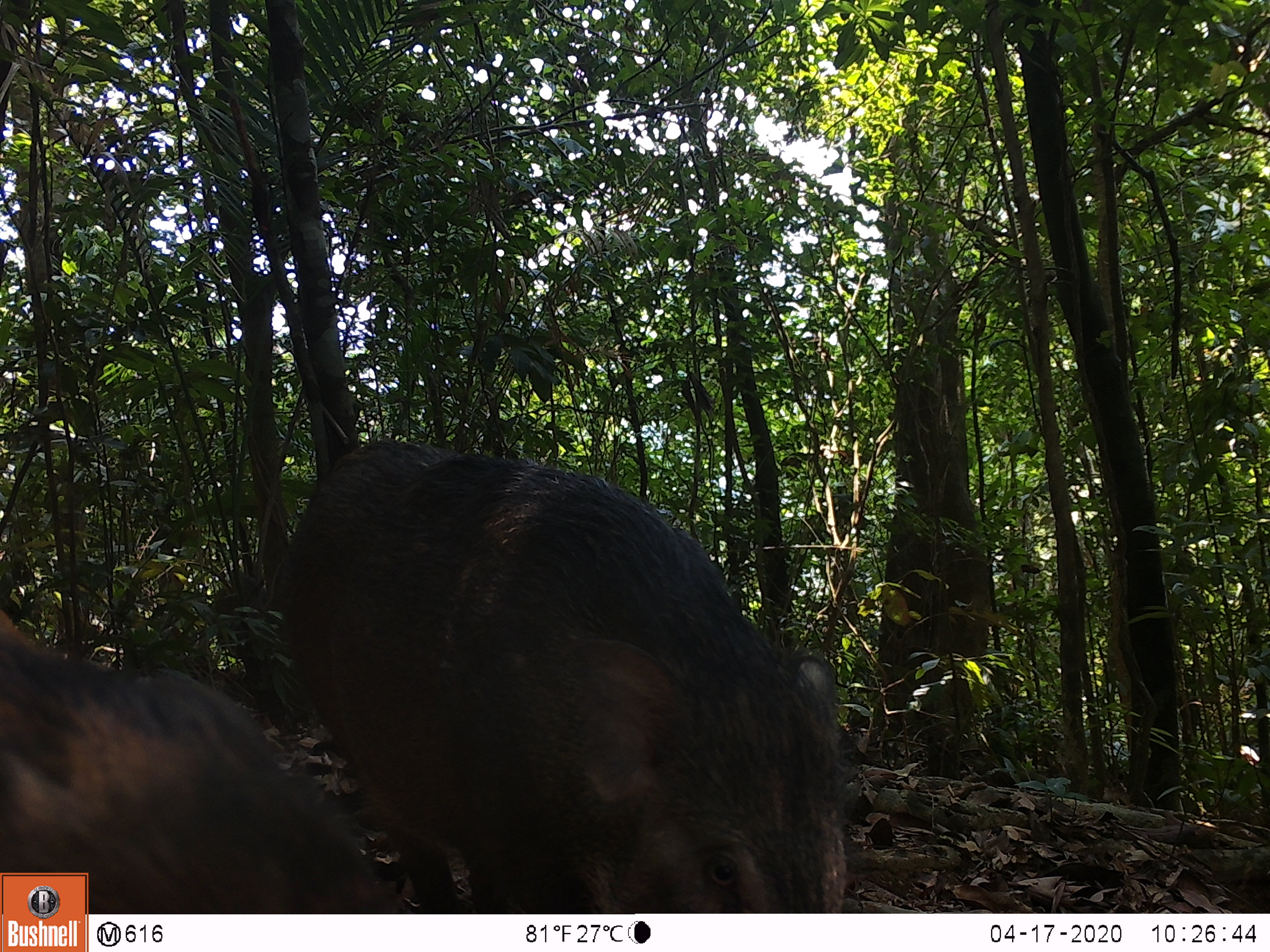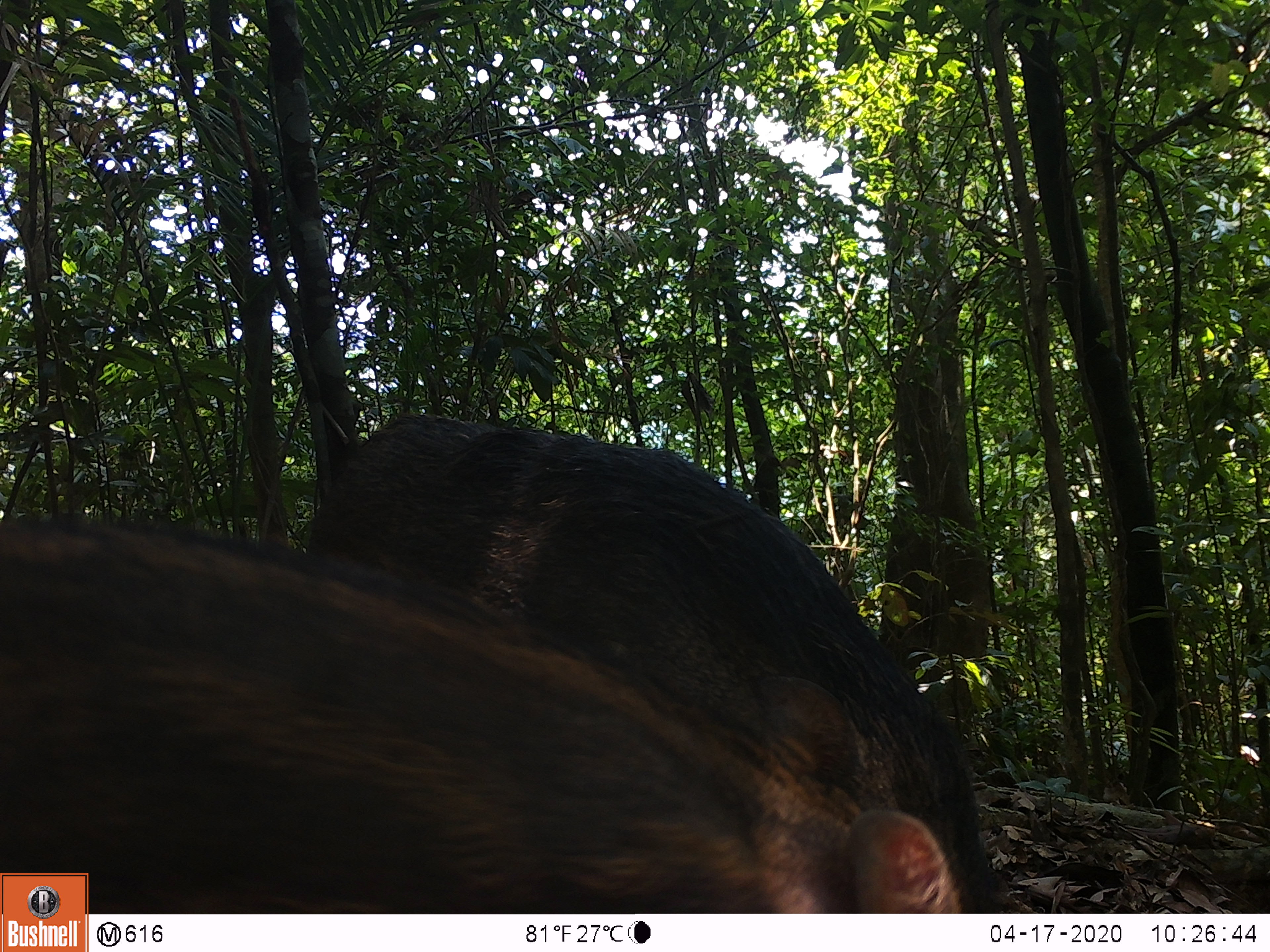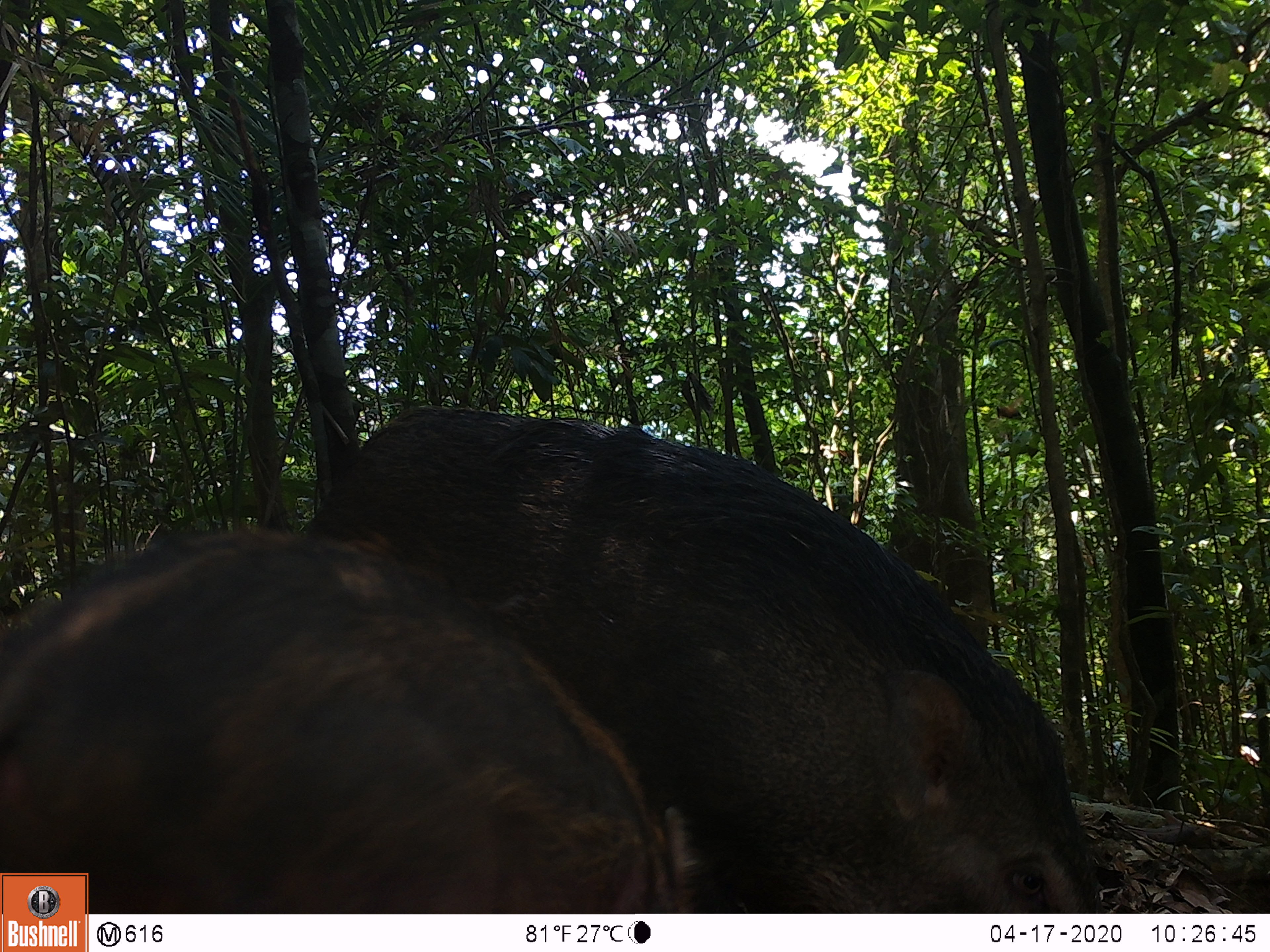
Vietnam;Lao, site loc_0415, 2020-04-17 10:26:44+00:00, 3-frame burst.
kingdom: Animalia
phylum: Chordata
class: Mammalia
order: Artiodactyla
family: Suidae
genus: Sus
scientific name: Sus scrofa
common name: eurasian wild pig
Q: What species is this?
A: Eurasian wild pig (Sus scrofa).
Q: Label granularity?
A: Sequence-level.